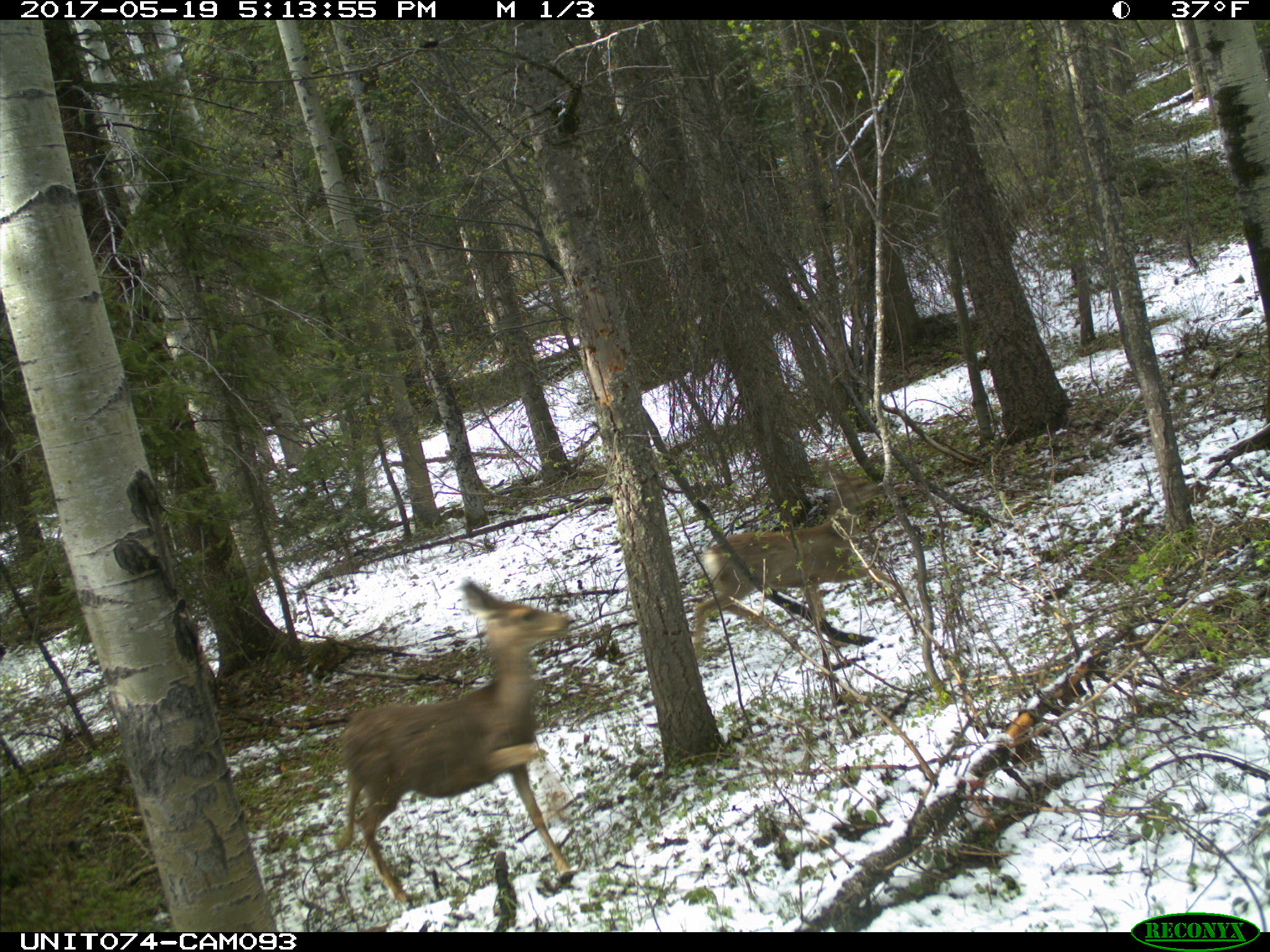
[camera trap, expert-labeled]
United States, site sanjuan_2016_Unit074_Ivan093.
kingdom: Animalia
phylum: Chordata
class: Mammalia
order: Artiodactyla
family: Cervidae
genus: Odocoileus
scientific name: Odocoileus hemionus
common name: mule deer